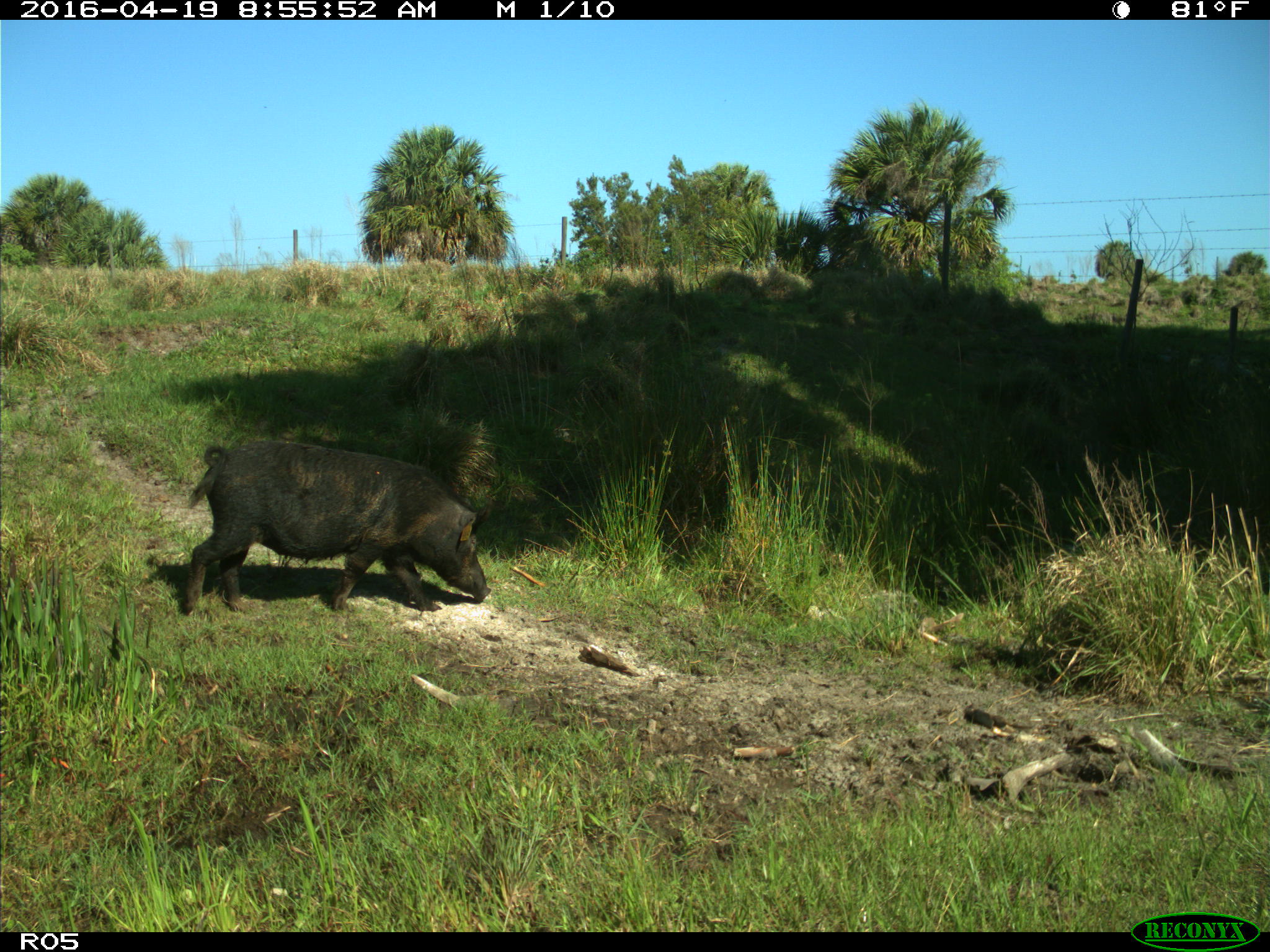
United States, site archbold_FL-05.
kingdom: Animalia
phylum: Chordata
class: Mammalia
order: Artiodactyla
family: Suidae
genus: Sus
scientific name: Sus scrofa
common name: wild boar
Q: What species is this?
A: Sus scrofa (wild boar).